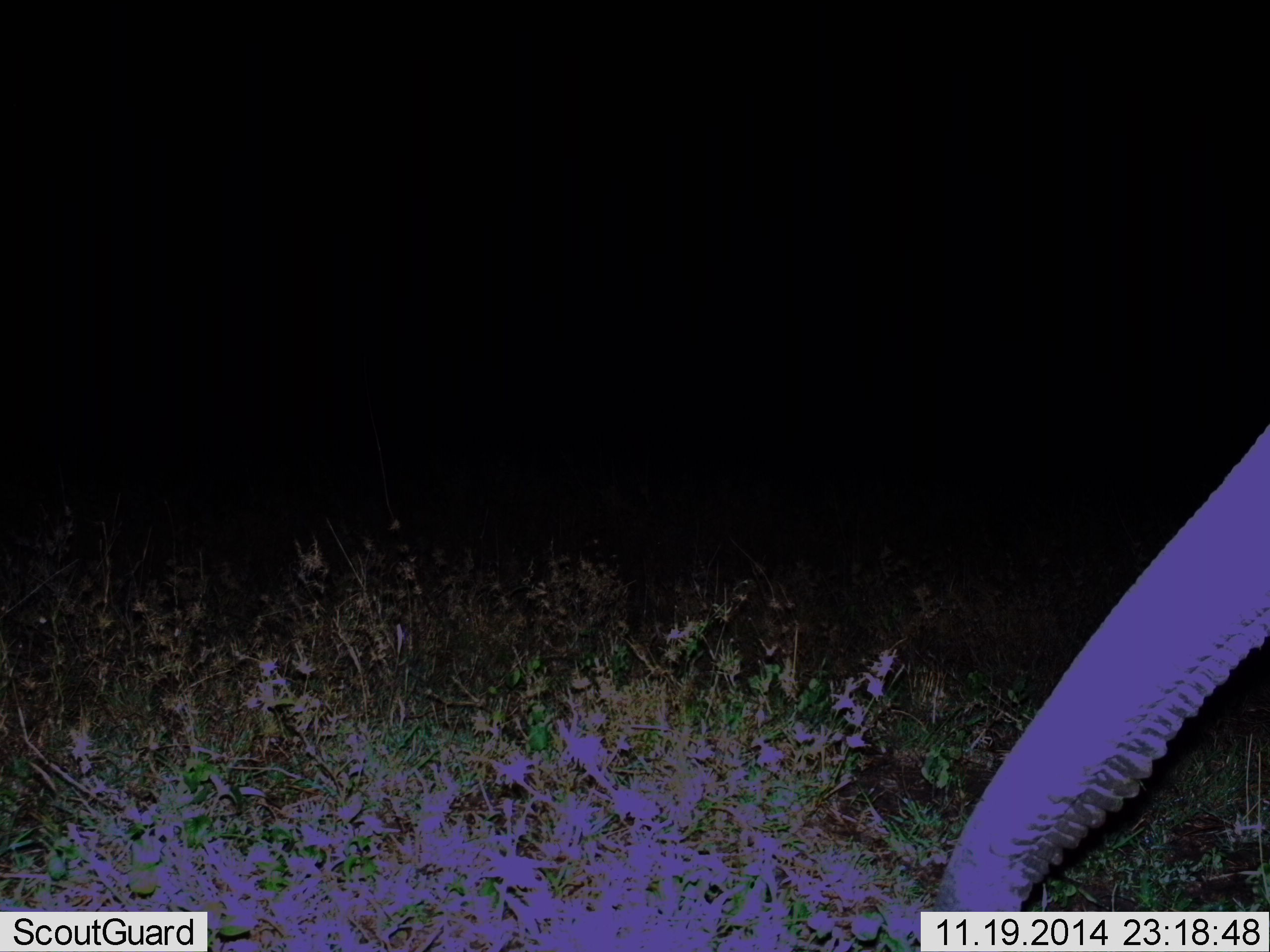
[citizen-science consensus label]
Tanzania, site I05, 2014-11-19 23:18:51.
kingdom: Animalia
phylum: Chordata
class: Mammalia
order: Proboscidea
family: Elephantidae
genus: Loxodonta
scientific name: Loxodonta africana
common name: african bush elephant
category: elephant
Elephant (african bush elephant) (Loxodonta africana), count 1. Behavior (volunteer vote fractions): standing 70%, resting 0%, moving 10%, interacting 0%. Young present (vote fraction): 0%. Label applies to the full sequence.